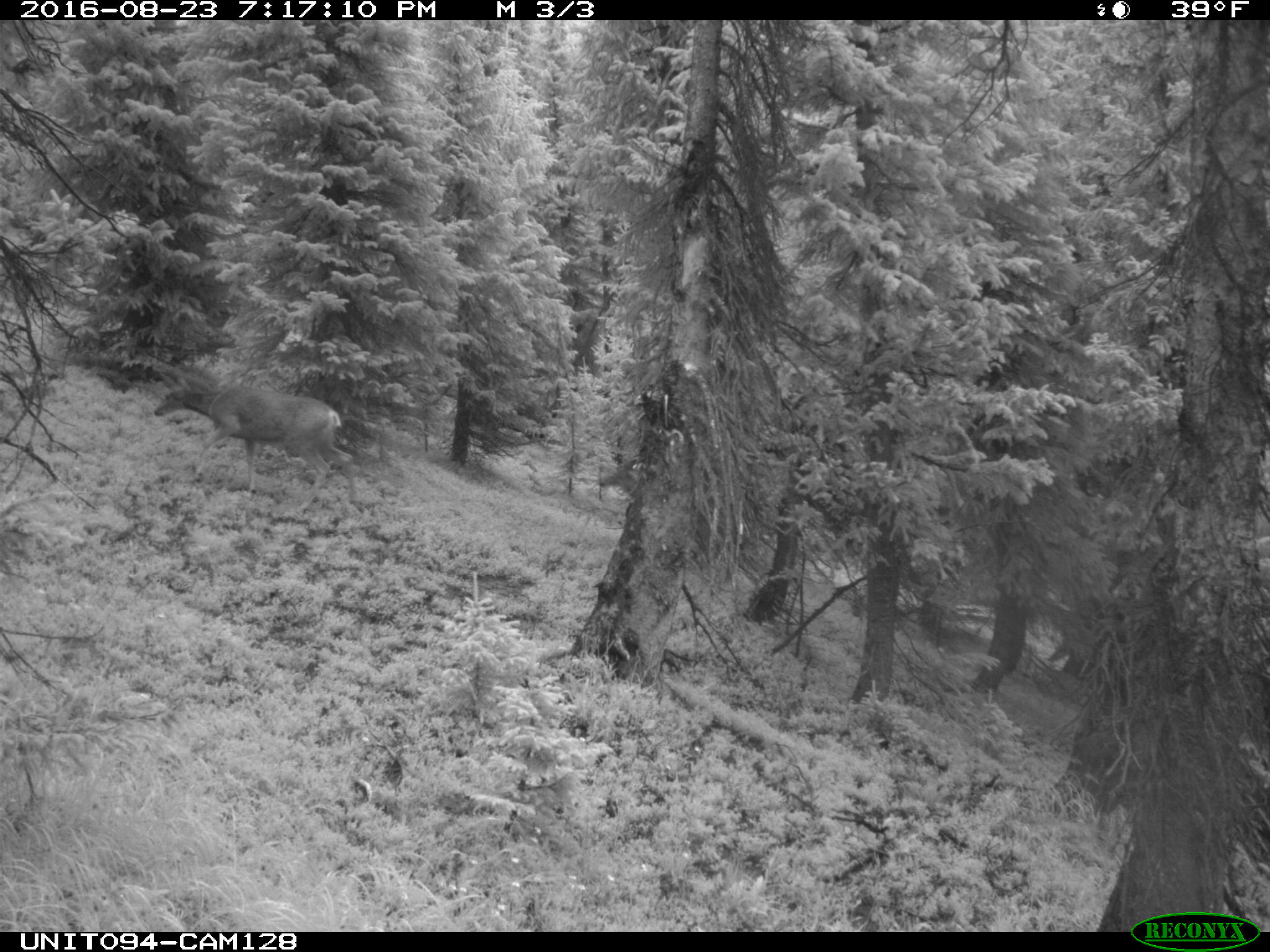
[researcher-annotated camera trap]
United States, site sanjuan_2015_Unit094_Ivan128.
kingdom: Animalia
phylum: Chordata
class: Mammalia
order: Artiodactyla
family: Cervidae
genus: Odocoileus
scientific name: Odocoileus hemionus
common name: mule deer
Odocoileus hemionus (mule deer).